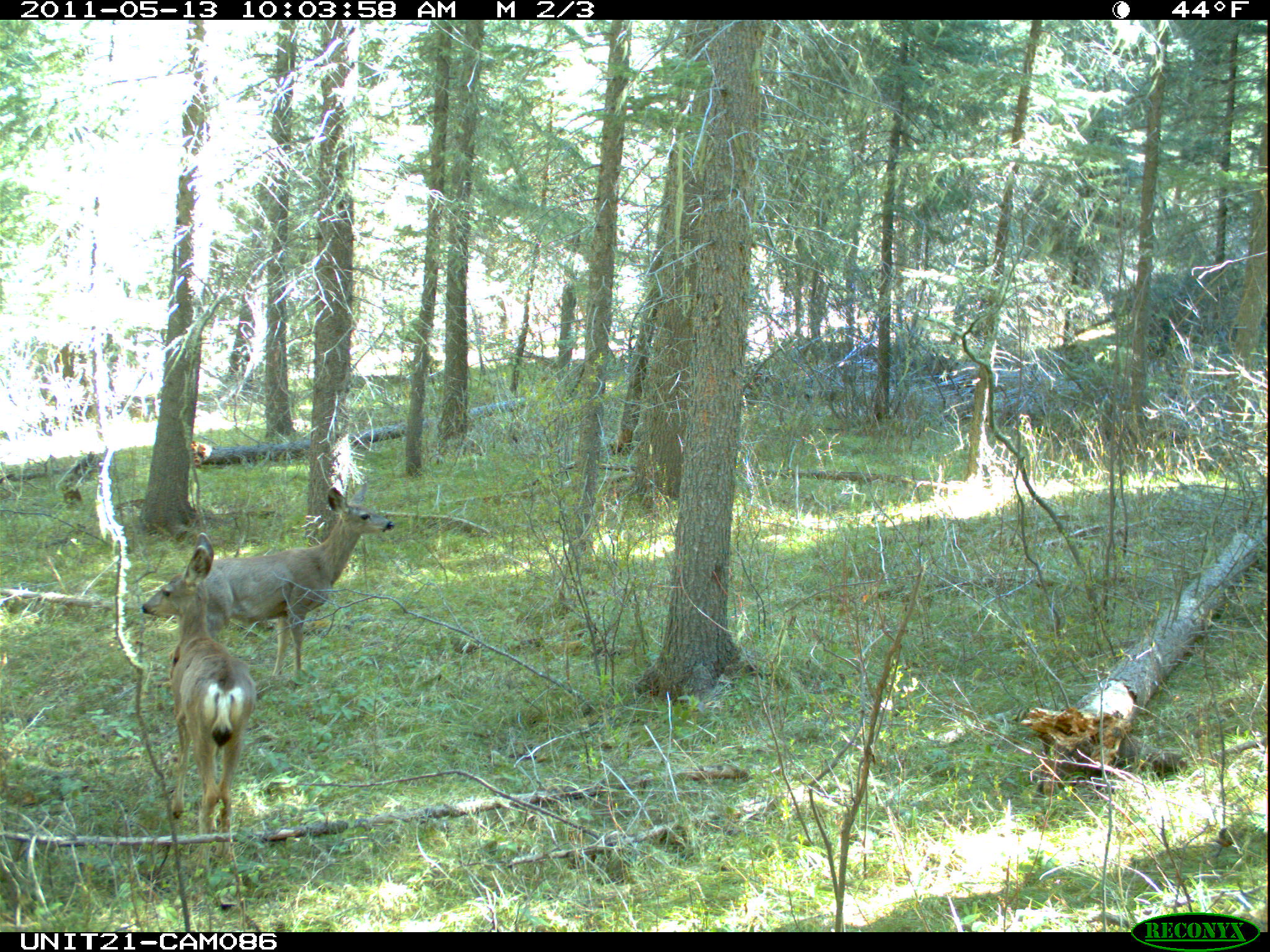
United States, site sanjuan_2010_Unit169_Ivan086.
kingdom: Animalia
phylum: Chordata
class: Mammalia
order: Artiodactyla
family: Cervidae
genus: Odocoileus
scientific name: Odocoileus hemionus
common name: mule deer